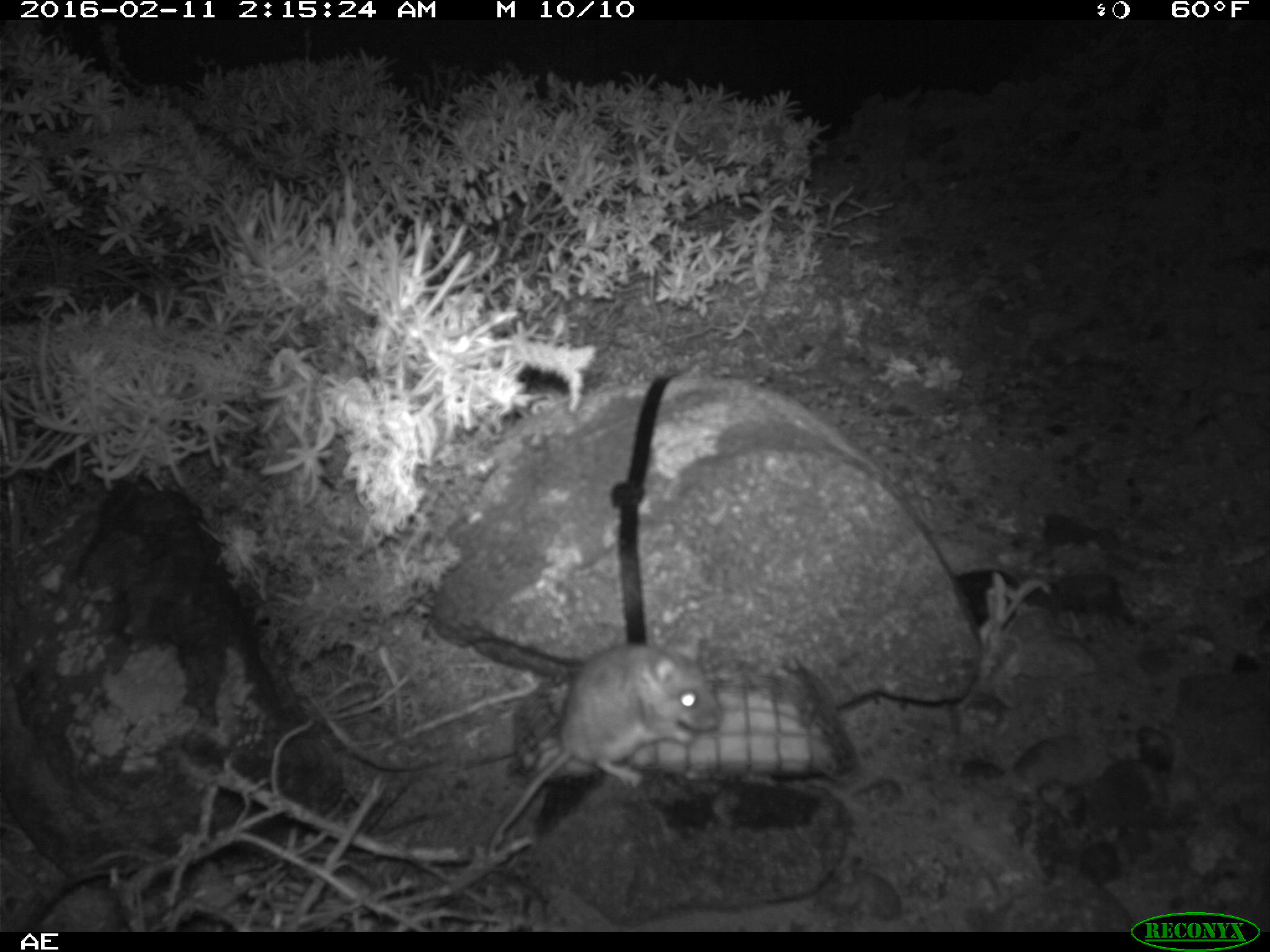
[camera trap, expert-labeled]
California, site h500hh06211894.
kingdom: Animalia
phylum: Chordata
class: Mammalia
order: Rodentia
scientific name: Rodentia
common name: rodent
Rodent (Rodentia).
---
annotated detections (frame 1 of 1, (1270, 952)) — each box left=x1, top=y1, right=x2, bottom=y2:
rodent: left=488, top=627, right=724, bottom=853